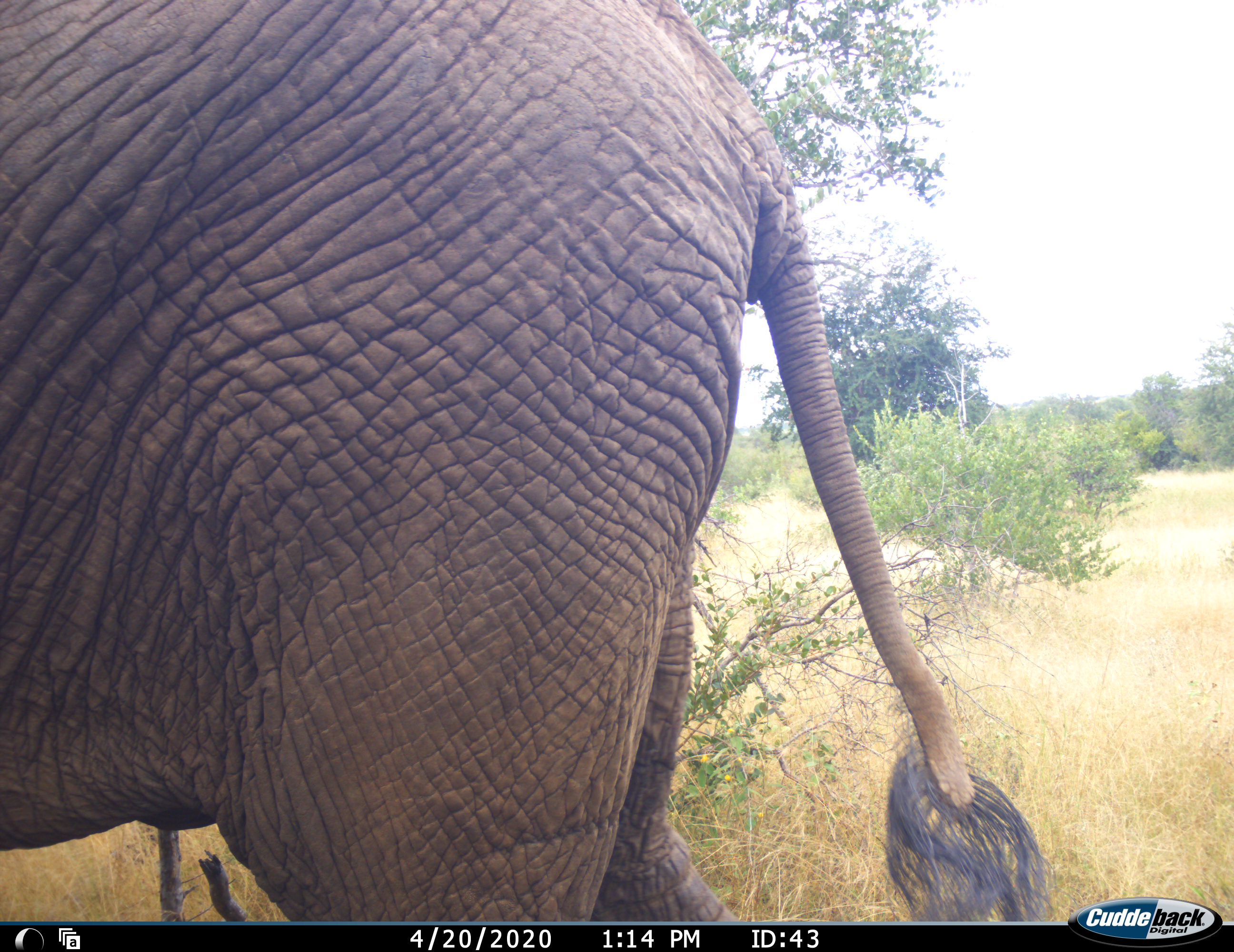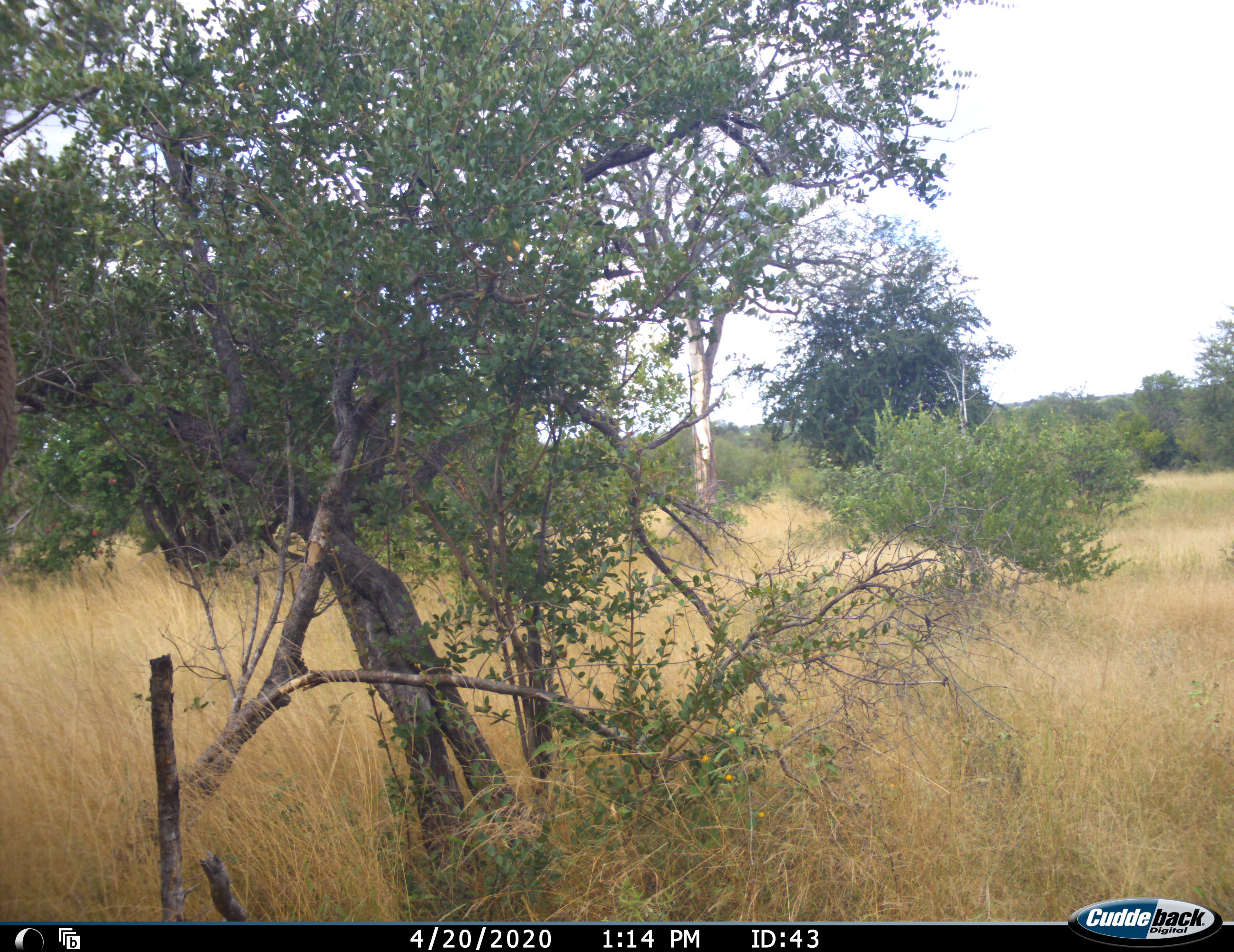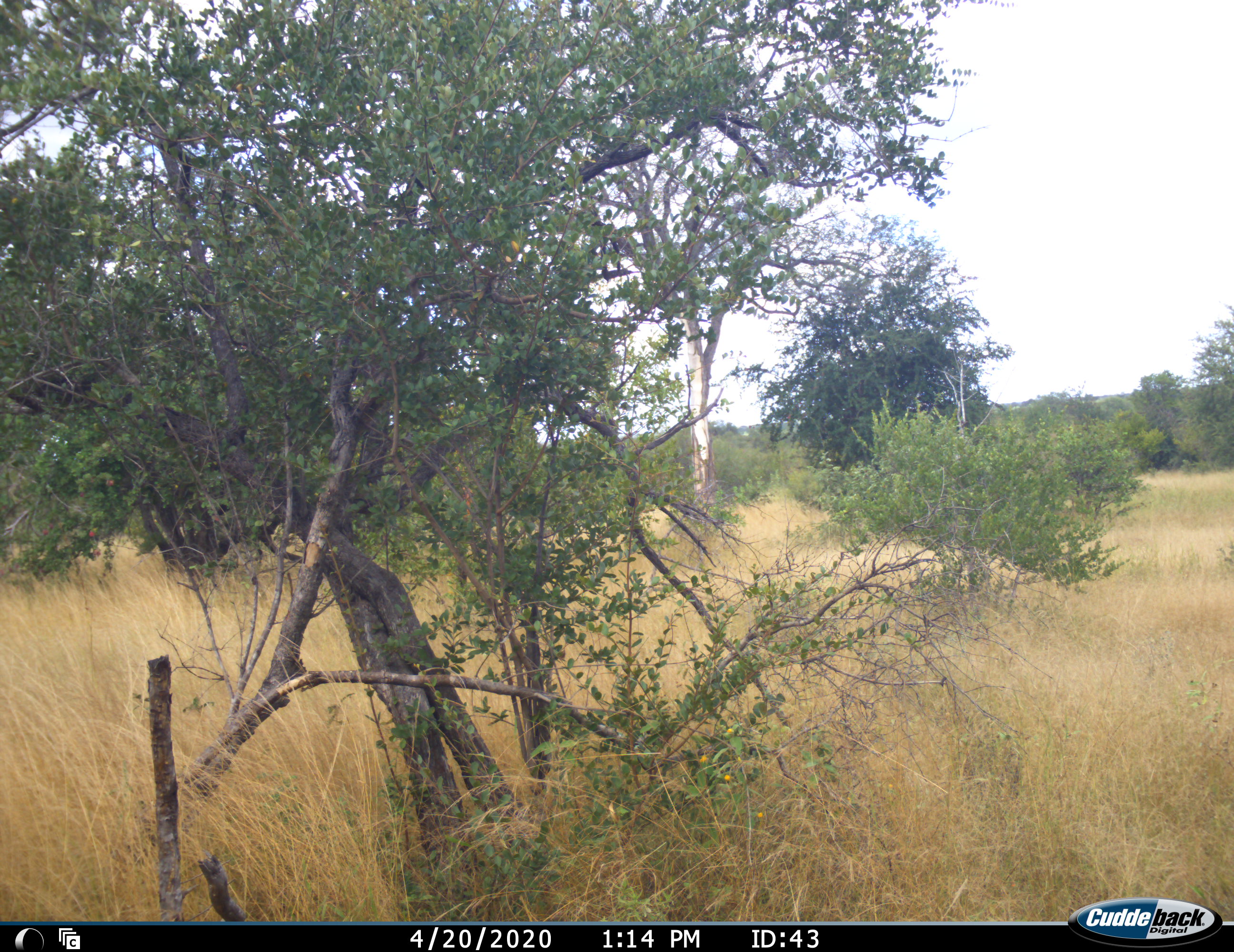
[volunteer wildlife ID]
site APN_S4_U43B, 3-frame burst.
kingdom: Animalia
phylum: Chordata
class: Mammalia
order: Proboscidea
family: Elephantidae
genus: Loxodonta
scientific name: Loxodonta africana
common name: african bush elephant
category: elephant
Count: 1.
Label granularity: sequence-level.